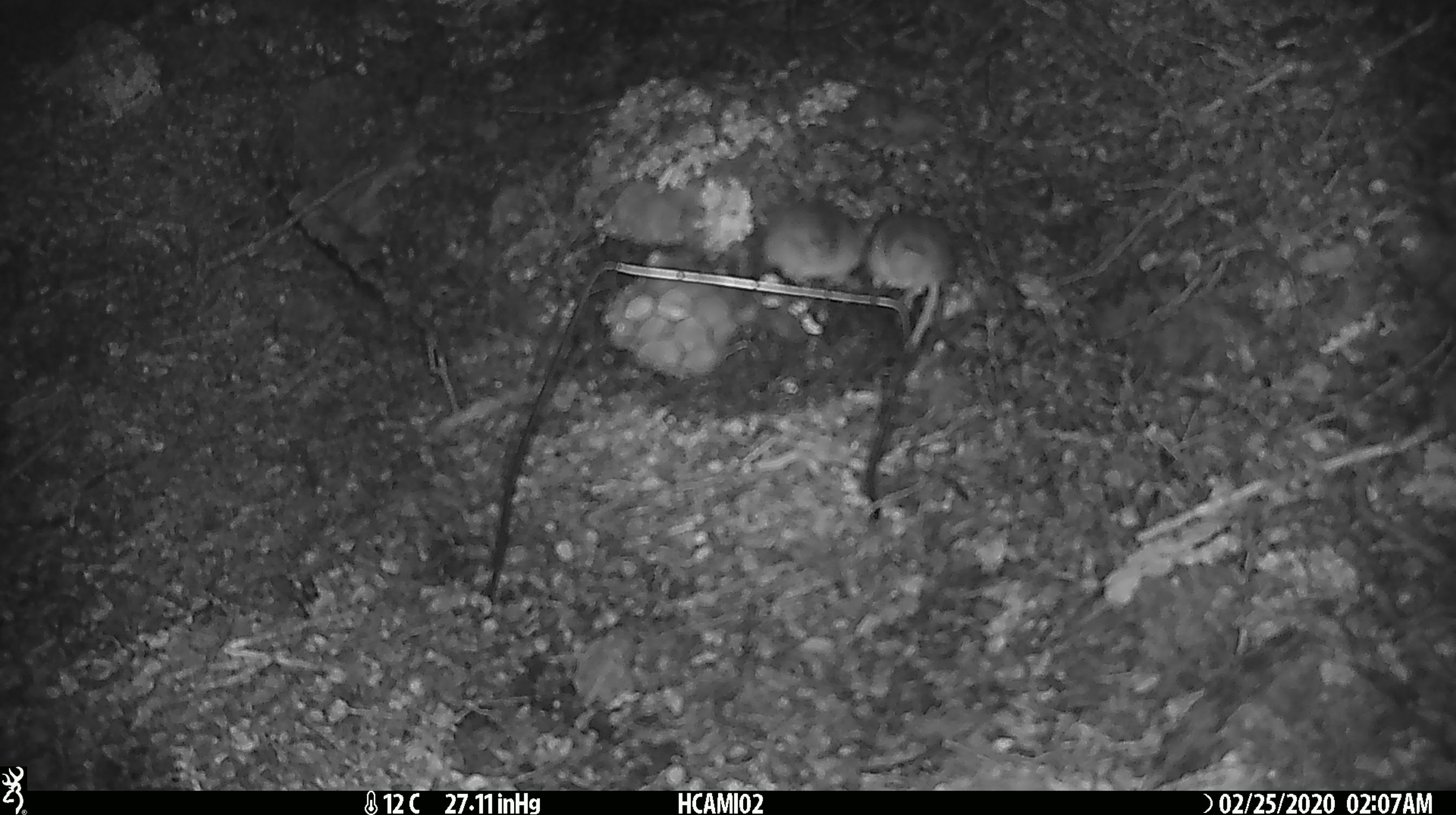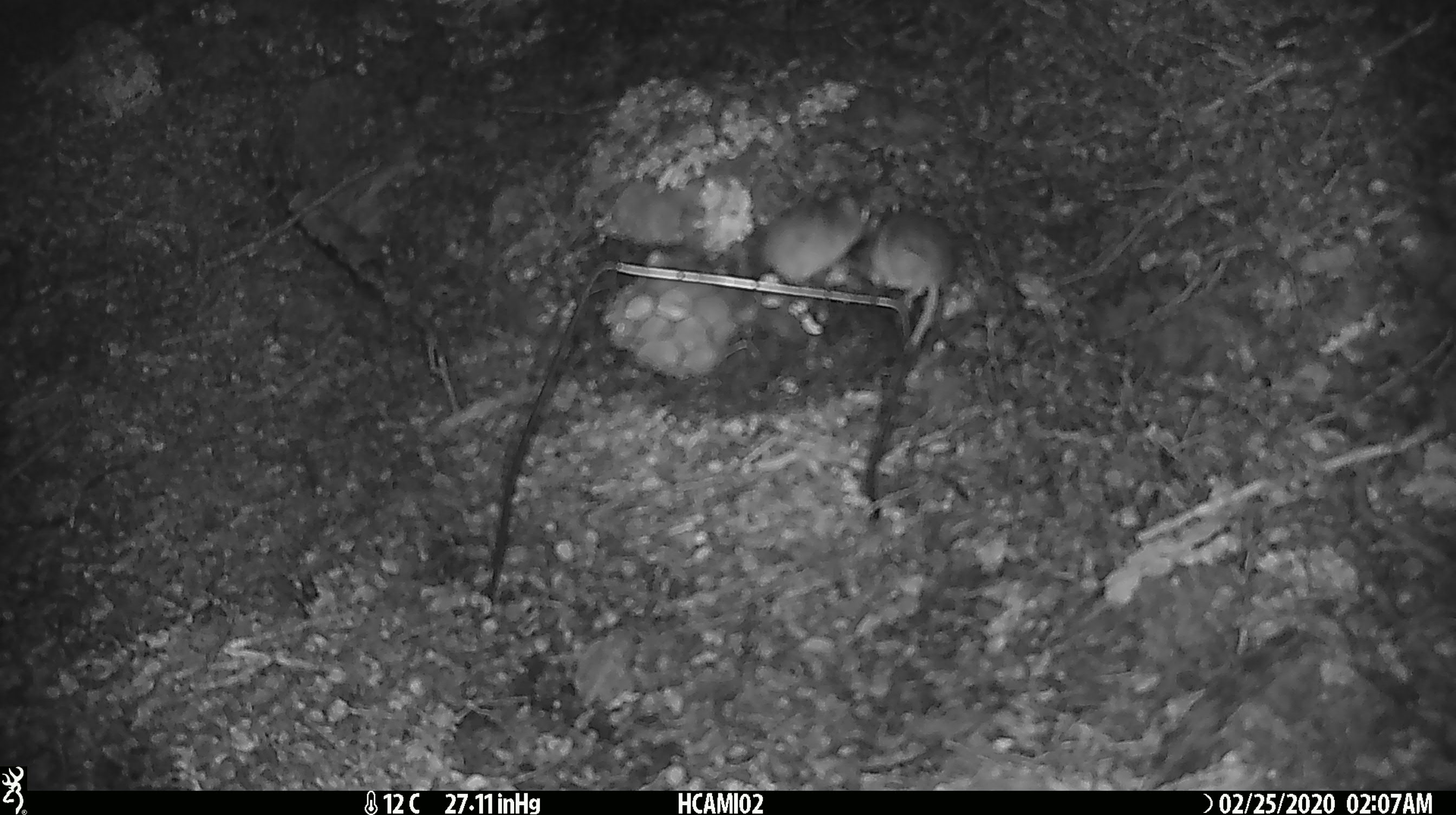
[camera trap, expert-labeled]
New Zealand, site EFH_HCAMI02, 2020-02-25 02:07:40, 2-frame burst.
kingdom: Animalia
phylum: Chordata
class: Mammalia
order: Rodentia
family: Muridae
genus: Mus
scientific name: Mus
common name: mouse